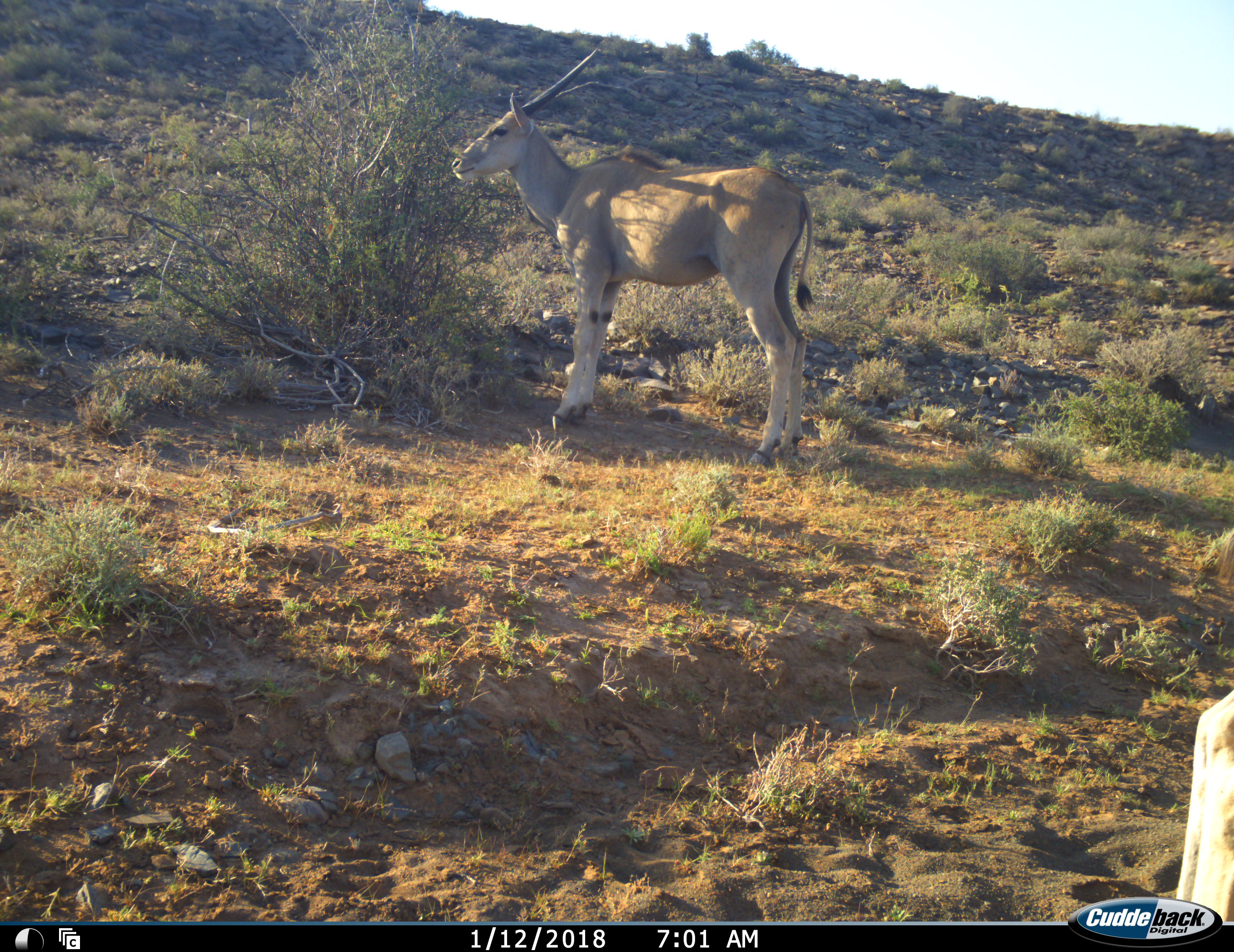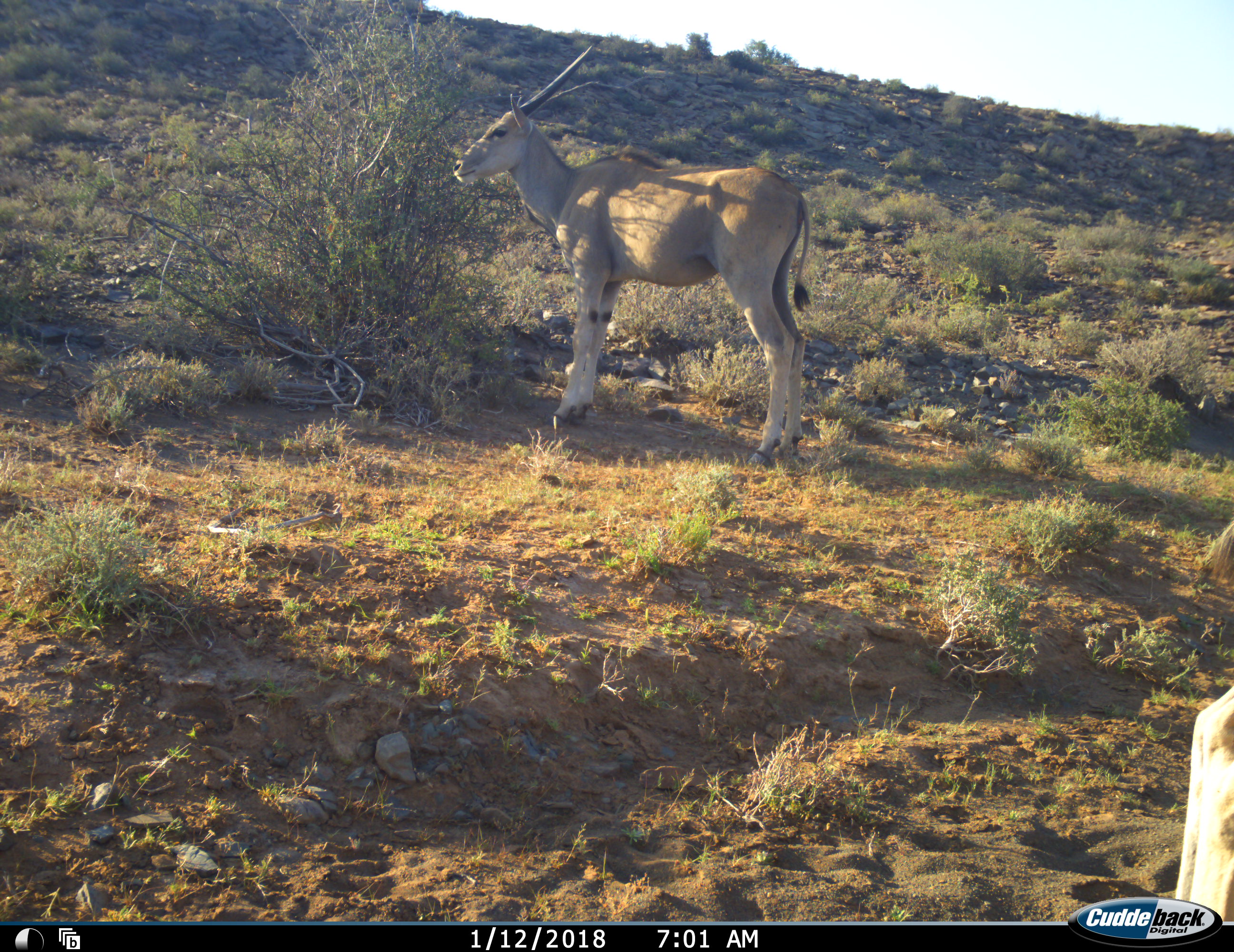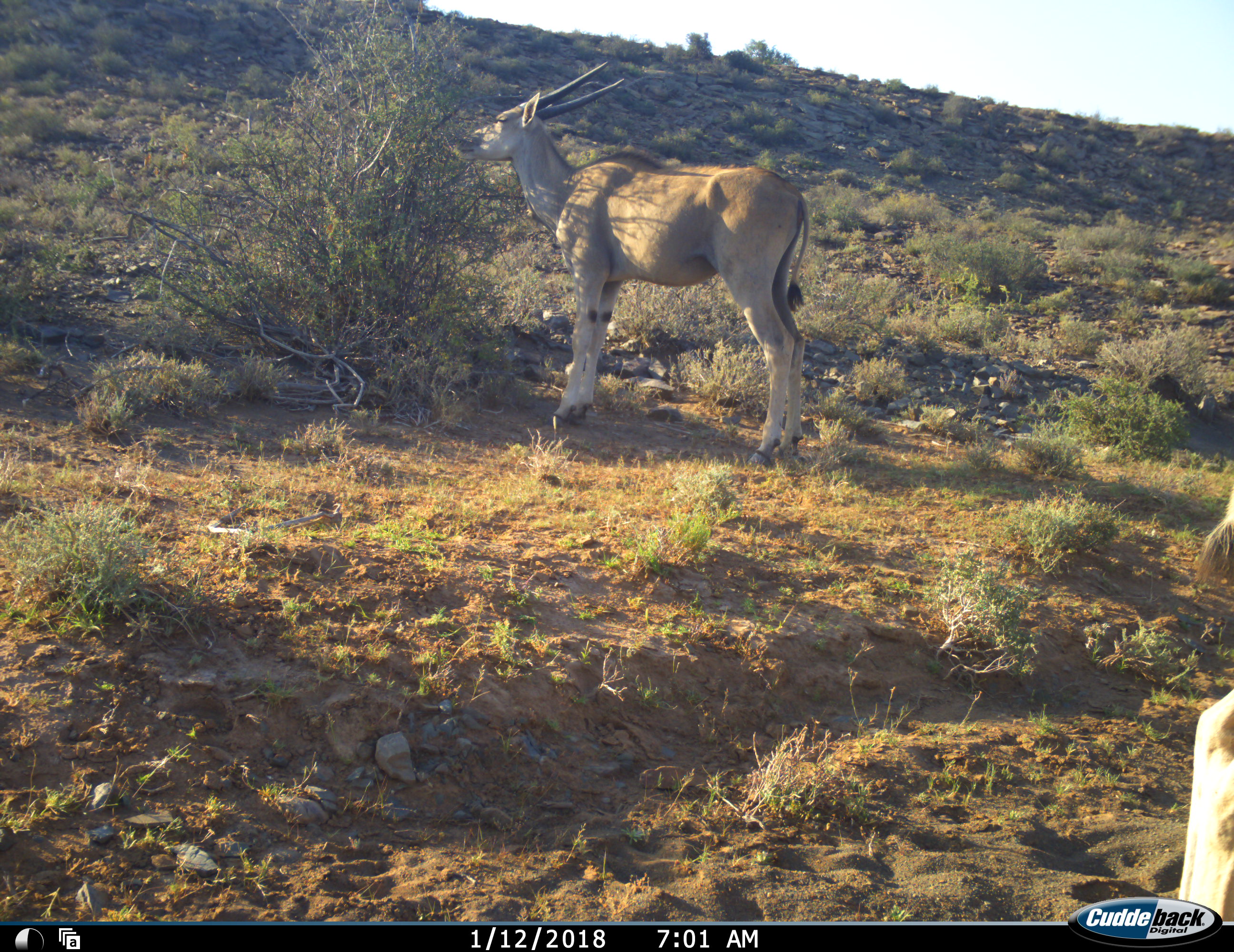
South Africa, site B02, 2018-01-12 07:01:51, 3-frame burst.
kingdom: Animalia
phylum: Chordata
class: Mammalia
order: Artiodactyla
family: Bovidae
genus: Tragelaphus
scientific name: Tragelaphus oryx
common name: eland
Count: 2.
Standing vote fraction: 57%.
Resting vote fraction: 0%.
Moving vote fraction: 14%.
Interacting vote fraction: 0%.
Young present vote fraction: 43%.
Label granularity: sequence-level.